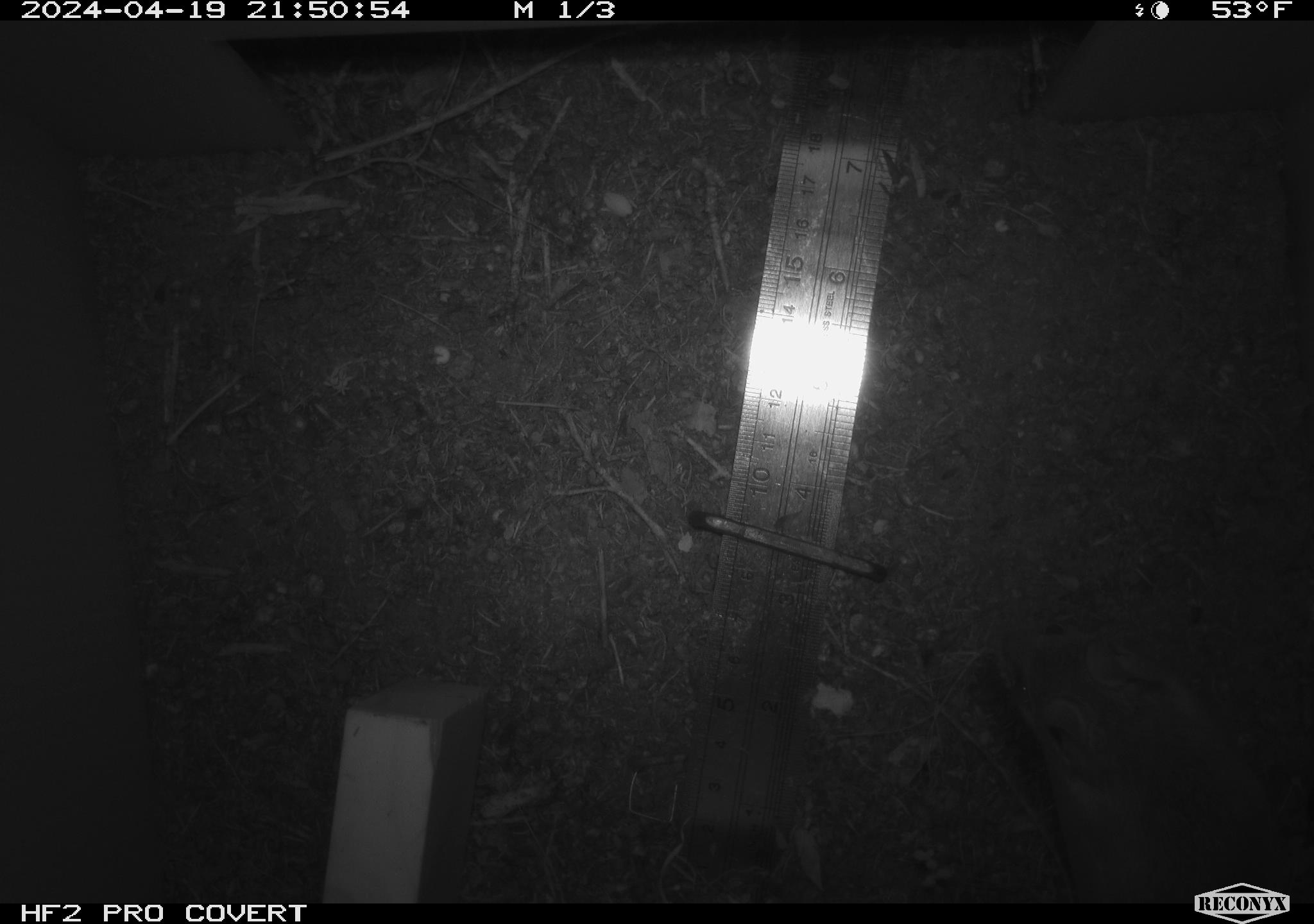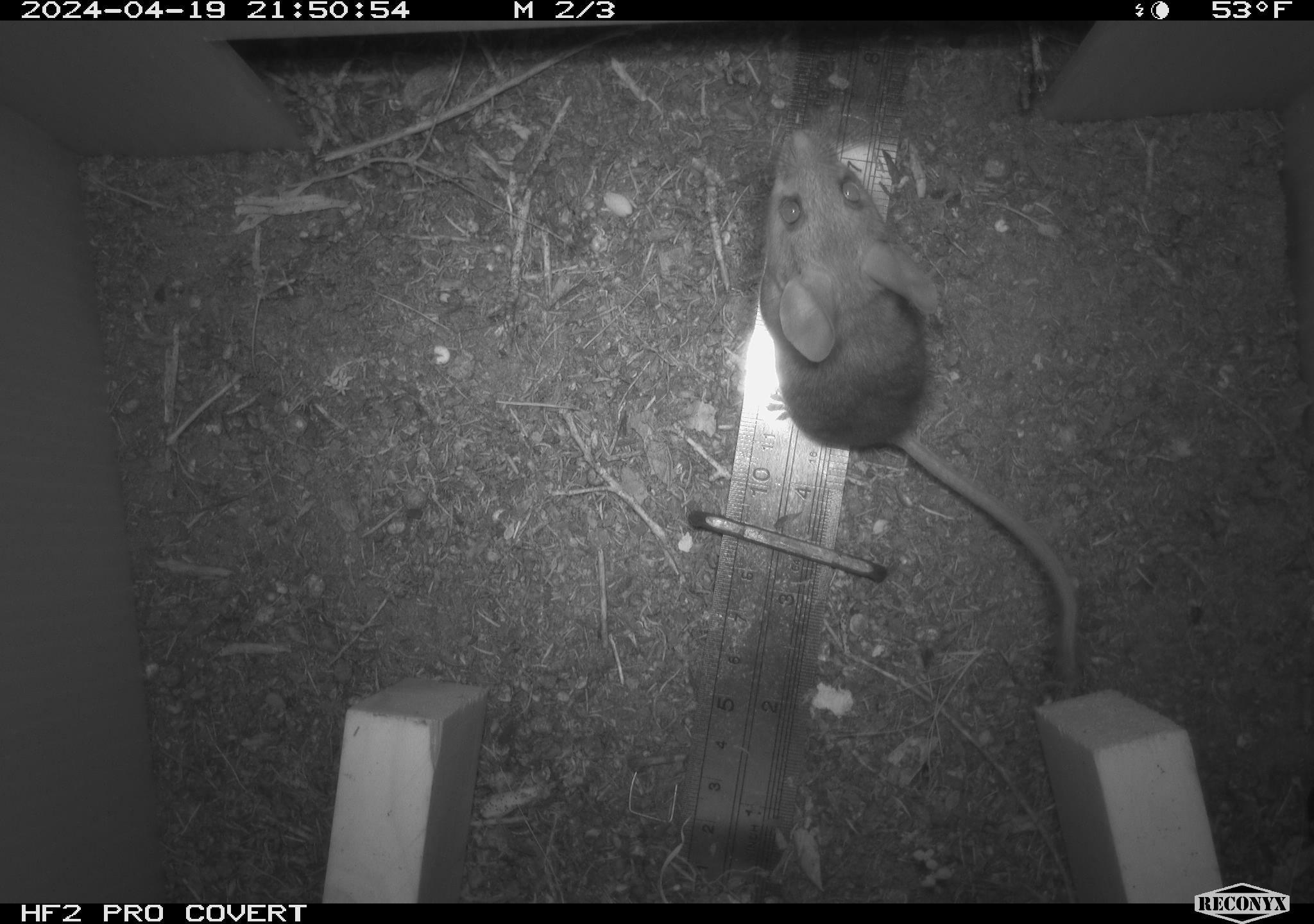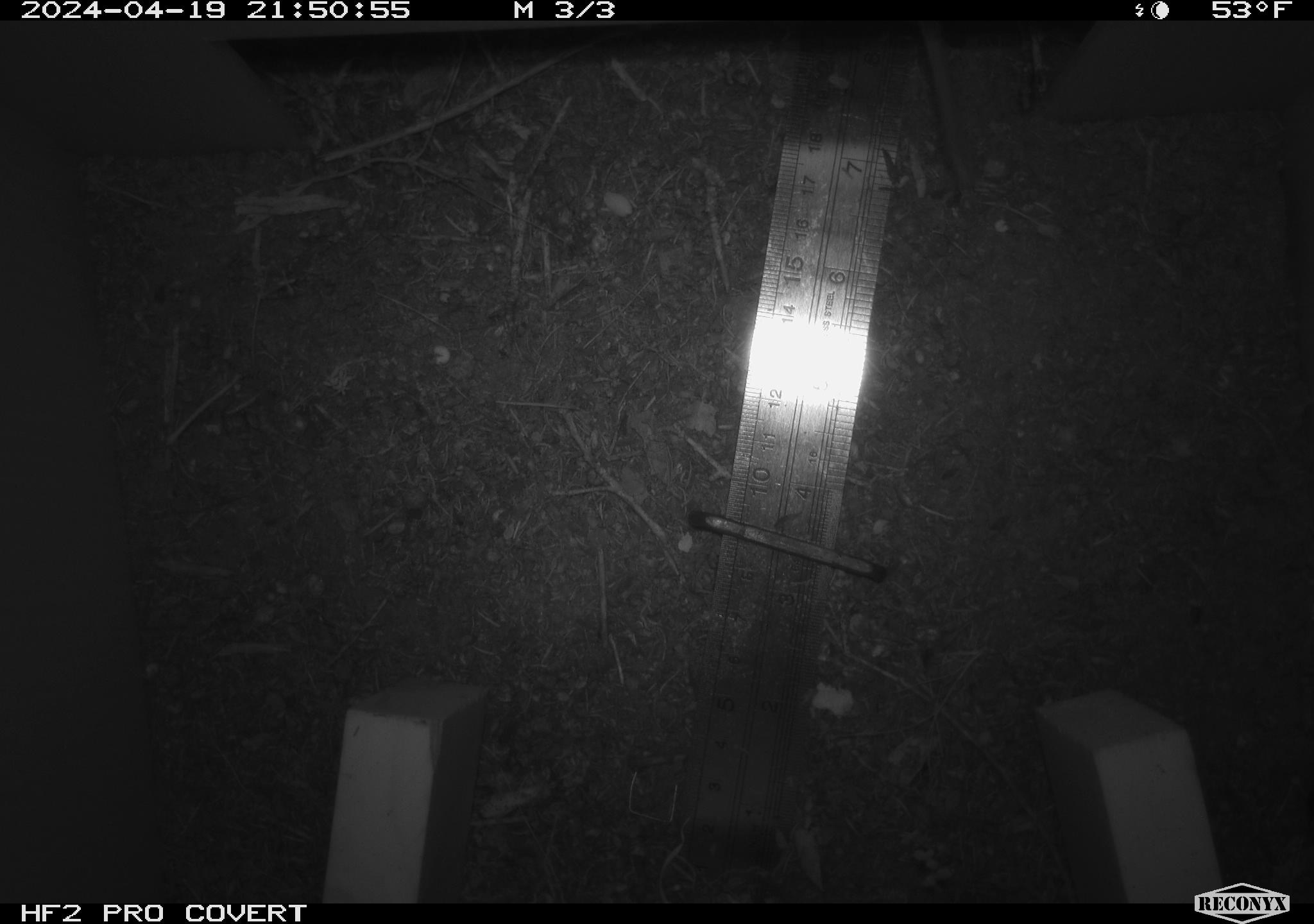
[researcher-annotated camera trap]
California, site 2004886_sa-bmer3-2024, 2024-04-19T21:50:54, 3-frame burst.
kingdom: Animalia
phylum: Chordata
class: Mammalia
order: Rodentia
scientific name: Rodentia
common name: mouse species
Mouse species (Rodentia).